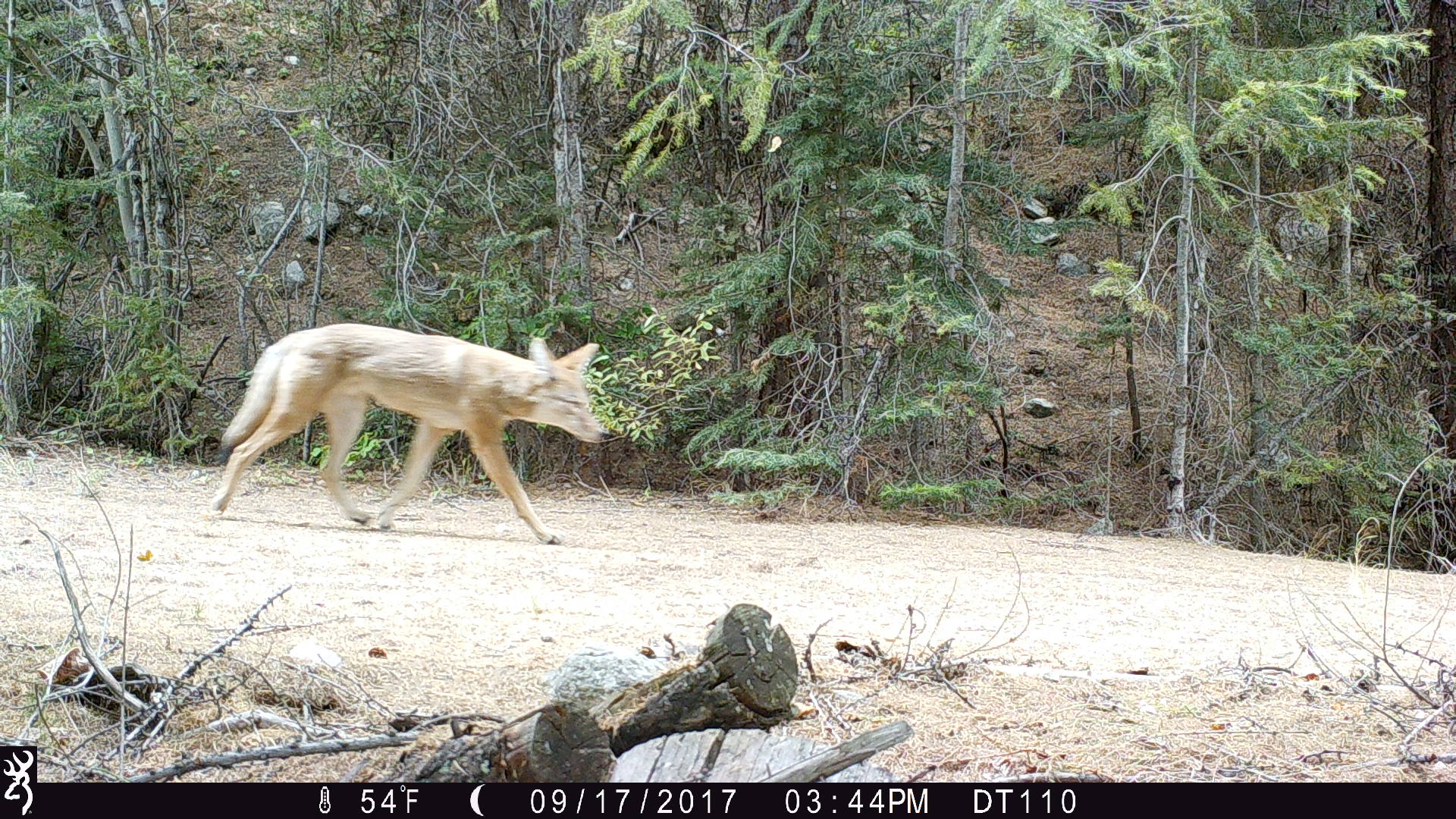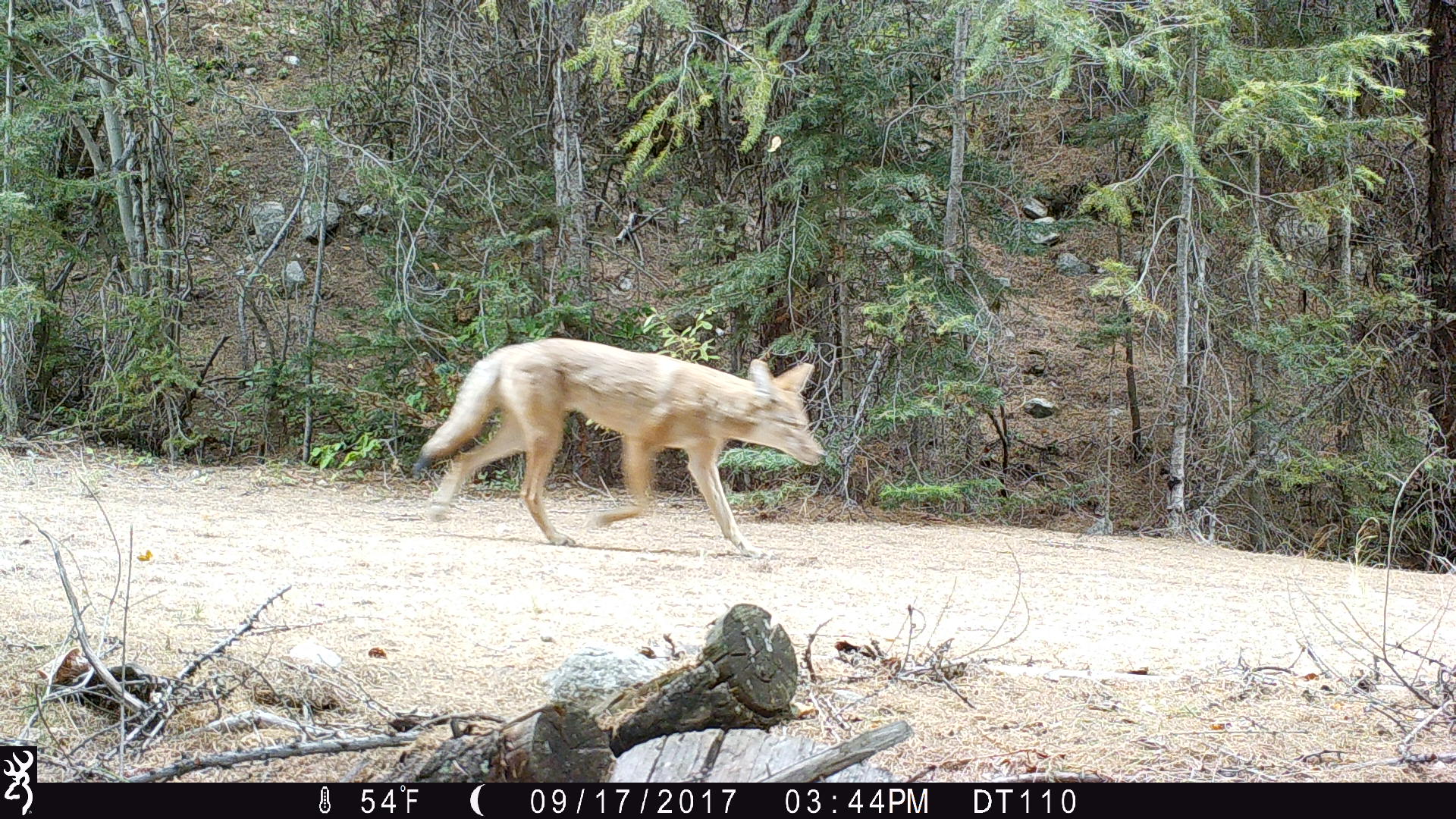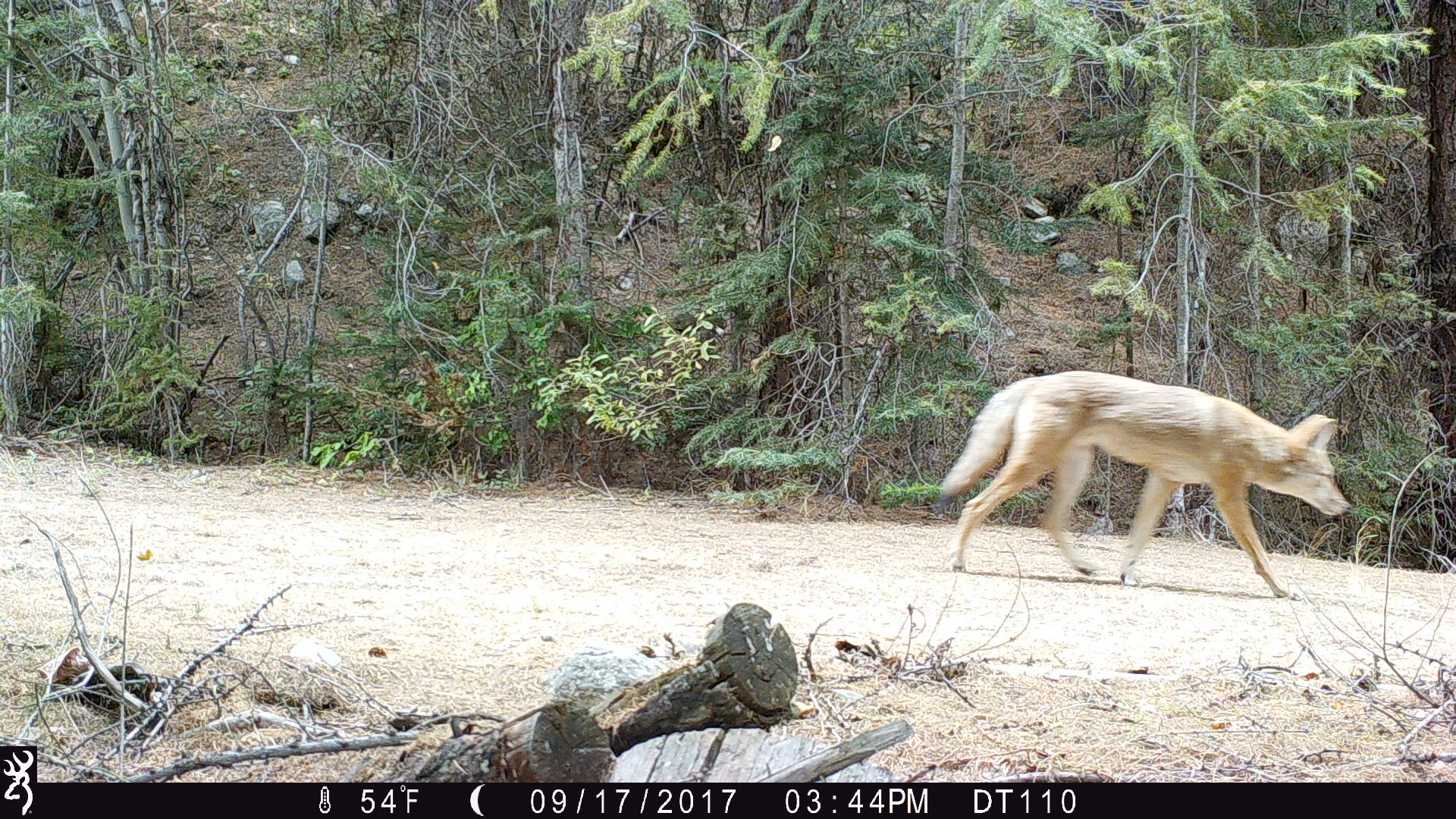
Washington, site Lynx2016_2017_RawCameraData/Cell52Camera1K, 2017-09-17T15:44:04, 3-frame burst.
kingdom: Animalia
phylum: Chordata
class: Mammalia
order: Carnivora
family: Canidae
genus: Canis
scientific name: Canis latrans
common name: coyote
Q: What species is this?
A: Canis latrans (coyote).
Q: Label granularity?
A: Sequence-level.